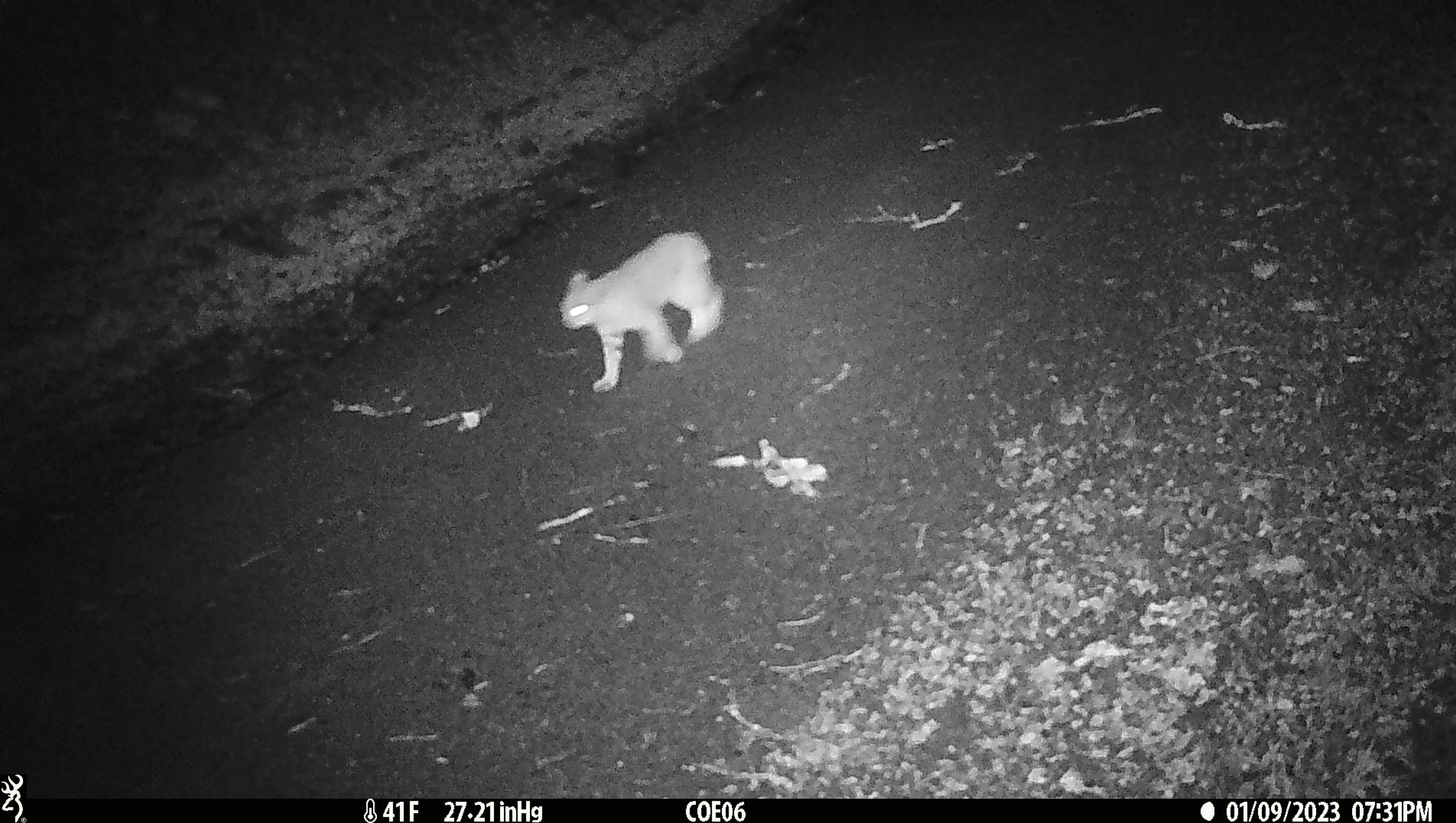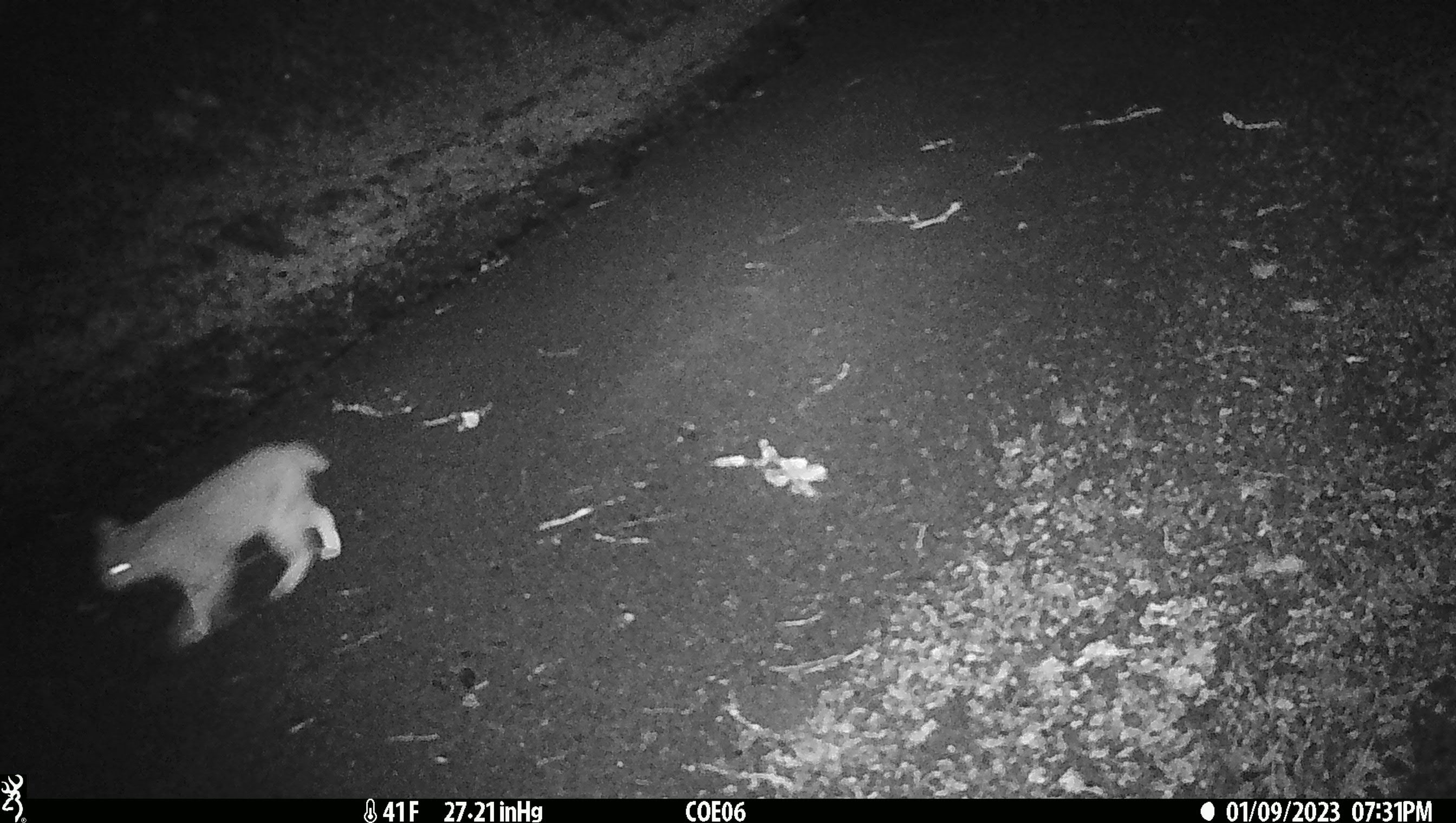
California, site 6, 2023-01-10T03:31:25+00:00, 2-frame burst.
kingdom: Animalia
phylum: Chordata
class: Mammalia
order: Carnivora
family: Felidae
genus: Lynx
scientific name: Lynx rufus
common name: bobcat